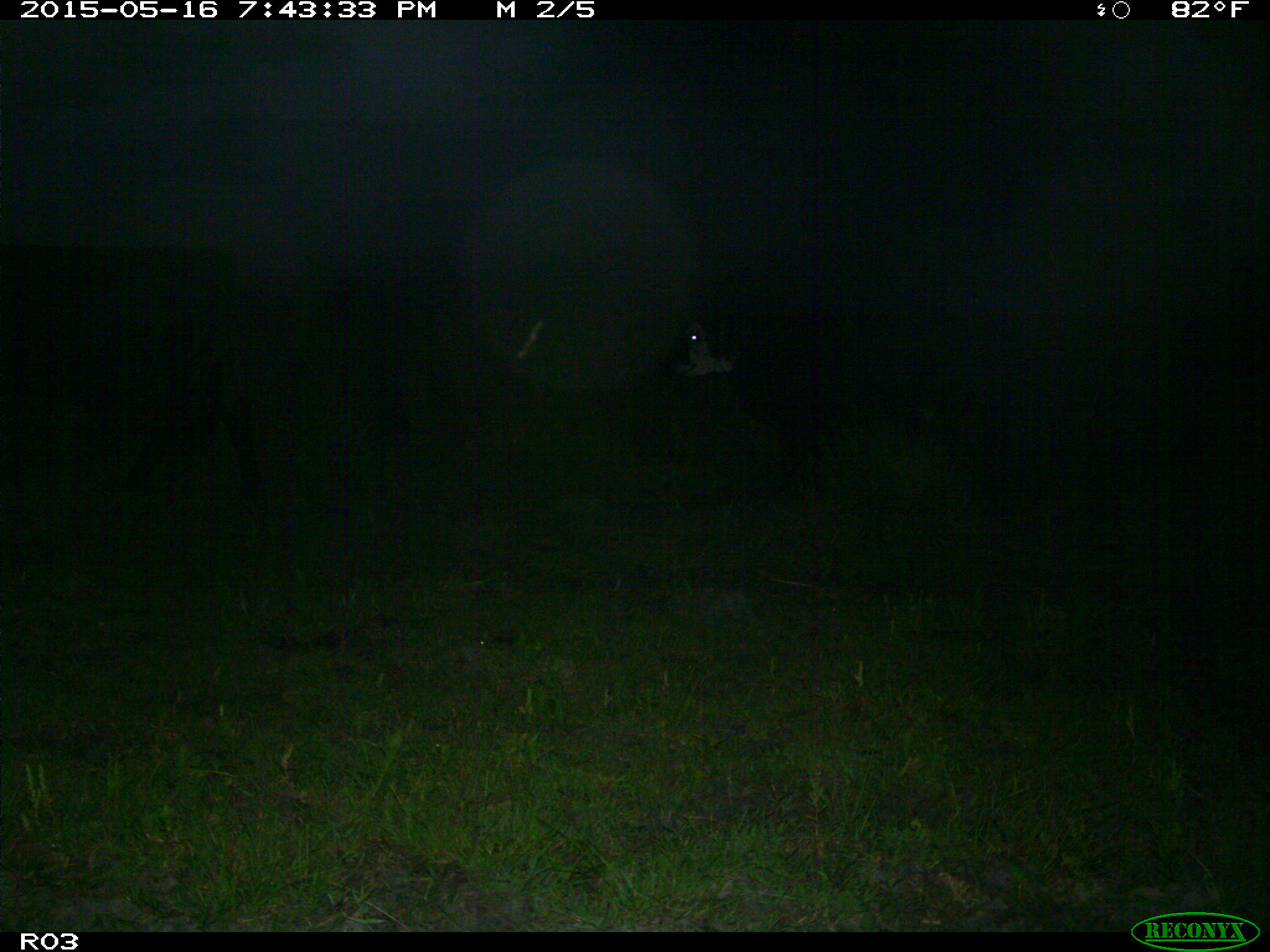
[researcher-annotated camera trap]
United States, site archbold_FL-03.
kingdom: Animalia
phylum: Chordata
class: Mammalia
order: Artiodactyla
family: Bovidae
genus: Bos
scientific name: Bos taurus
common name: domestic cow